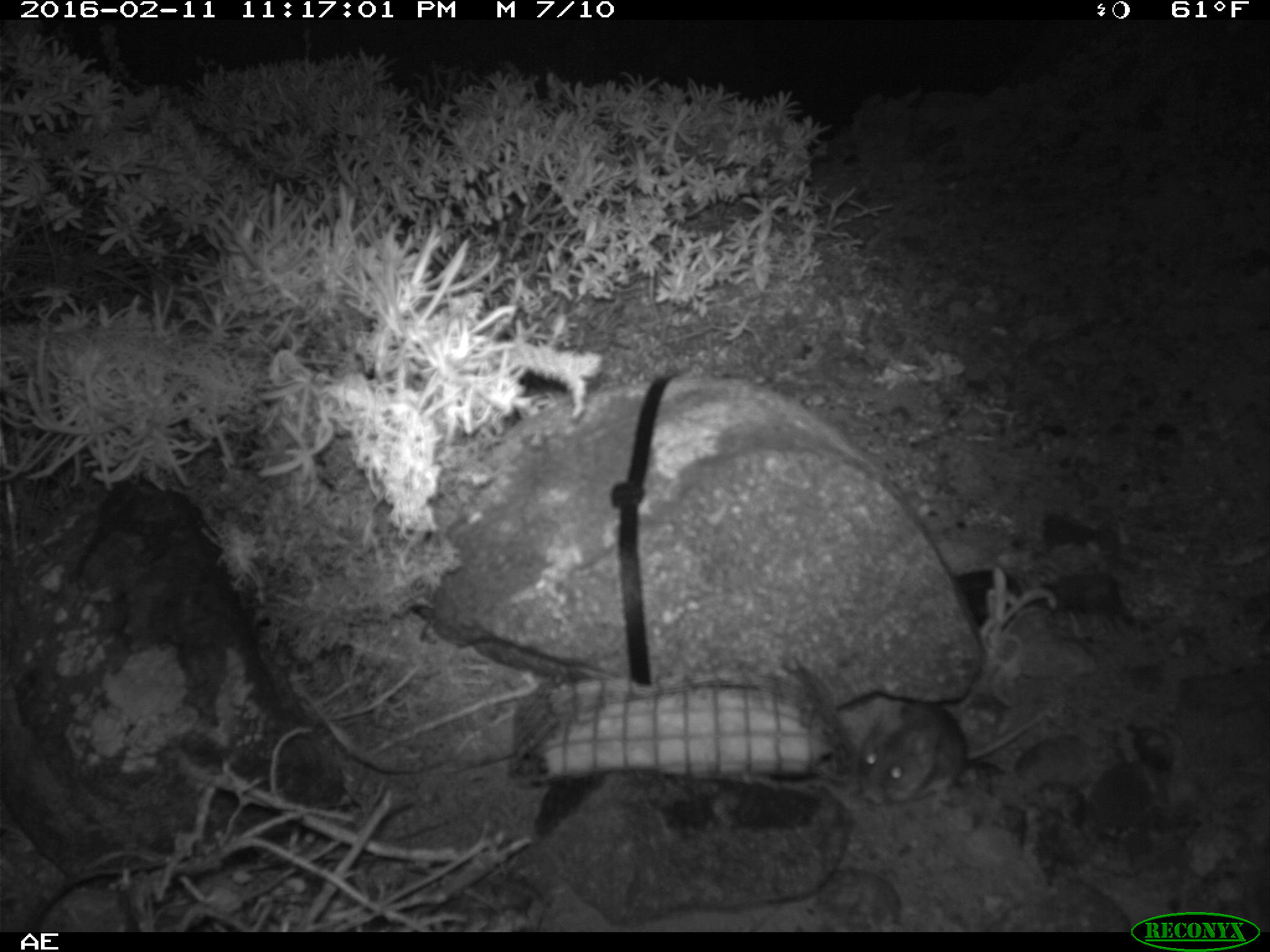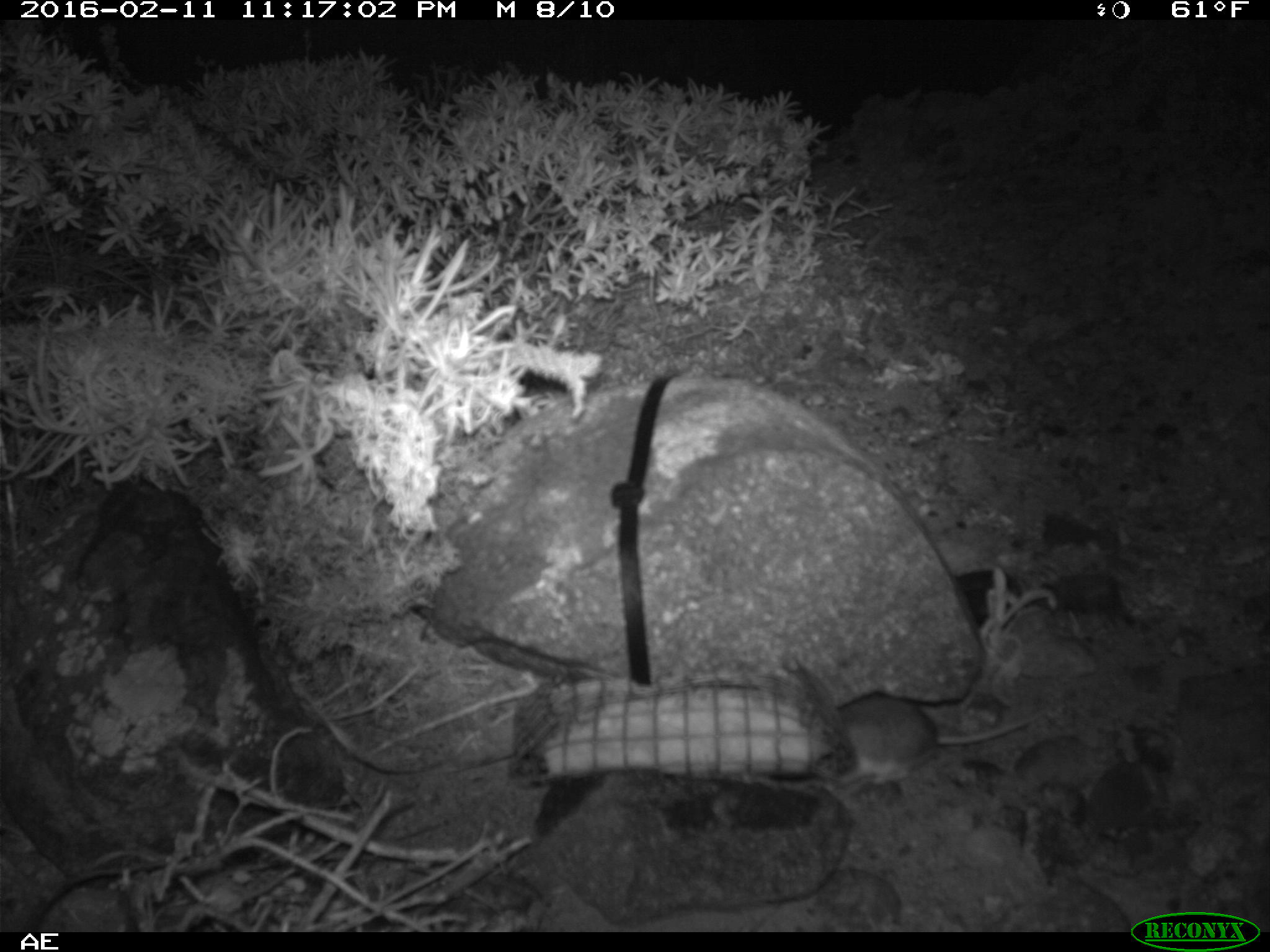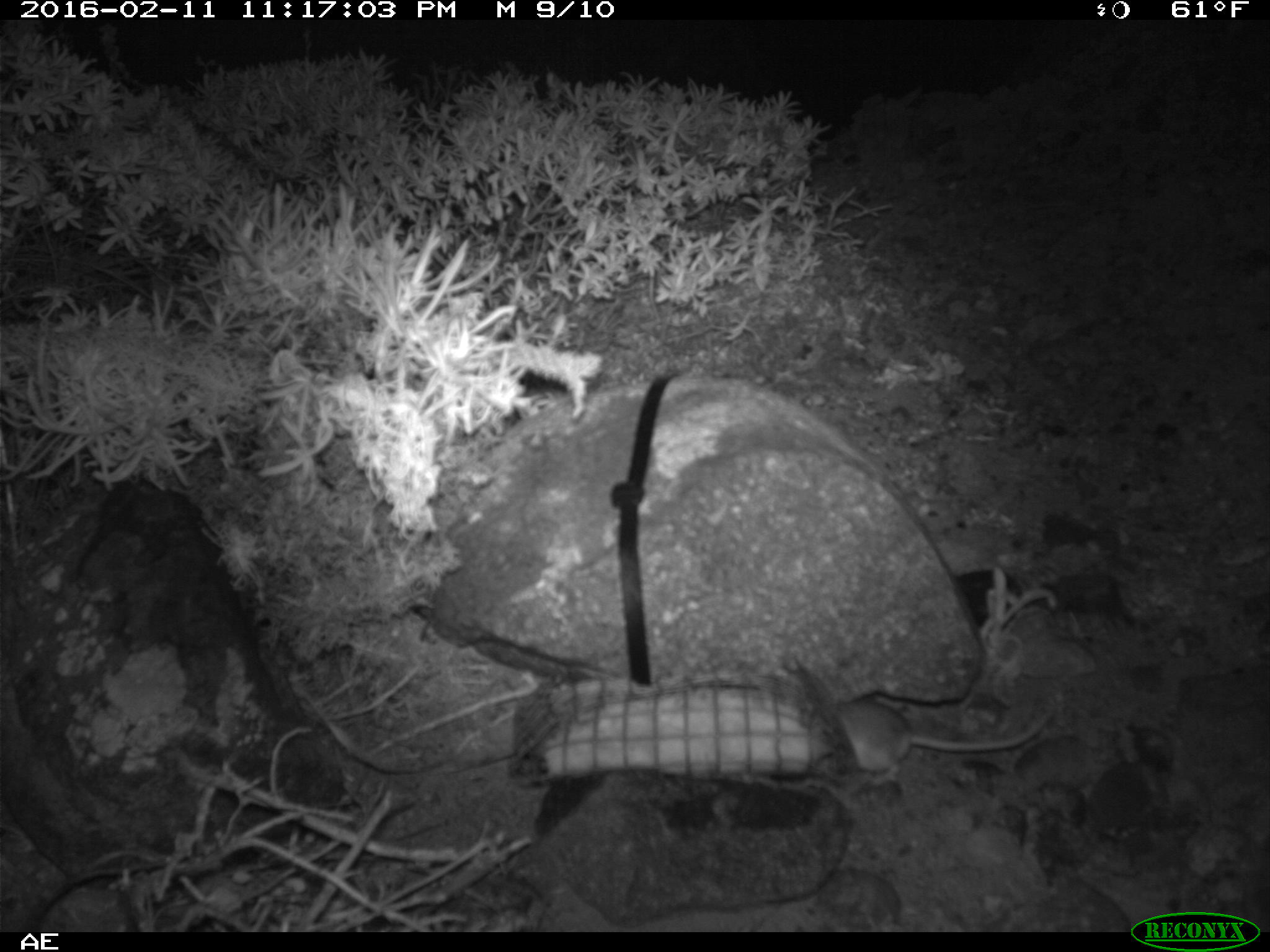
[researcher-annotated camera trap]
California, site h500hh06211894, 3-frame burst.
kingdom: Animalia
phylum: Chordata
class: Mammalia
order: Rodentia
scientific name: Rodentia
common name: rodent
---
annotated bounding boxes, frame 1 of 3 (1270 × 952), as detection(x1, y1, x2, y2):
rodent: detection(856, 703, 1043, 806)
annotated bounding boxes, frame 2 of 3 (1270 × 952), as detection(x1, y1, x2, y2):
rodent: detection(835, 695, 1033, 790)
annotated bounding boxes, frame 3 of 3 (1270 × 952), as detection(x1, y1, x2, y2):
rodent: detection(834, 703, 1054, 785)